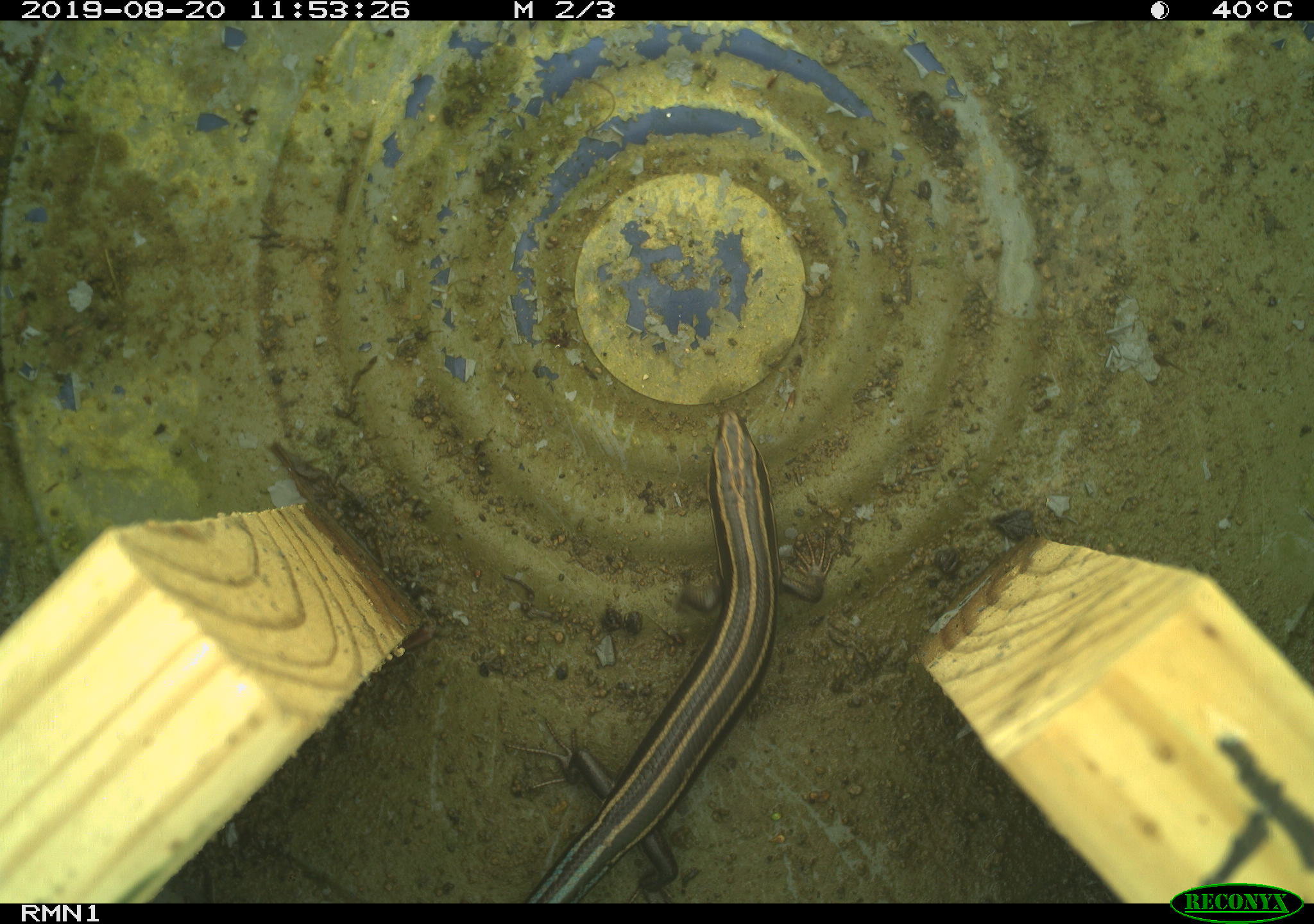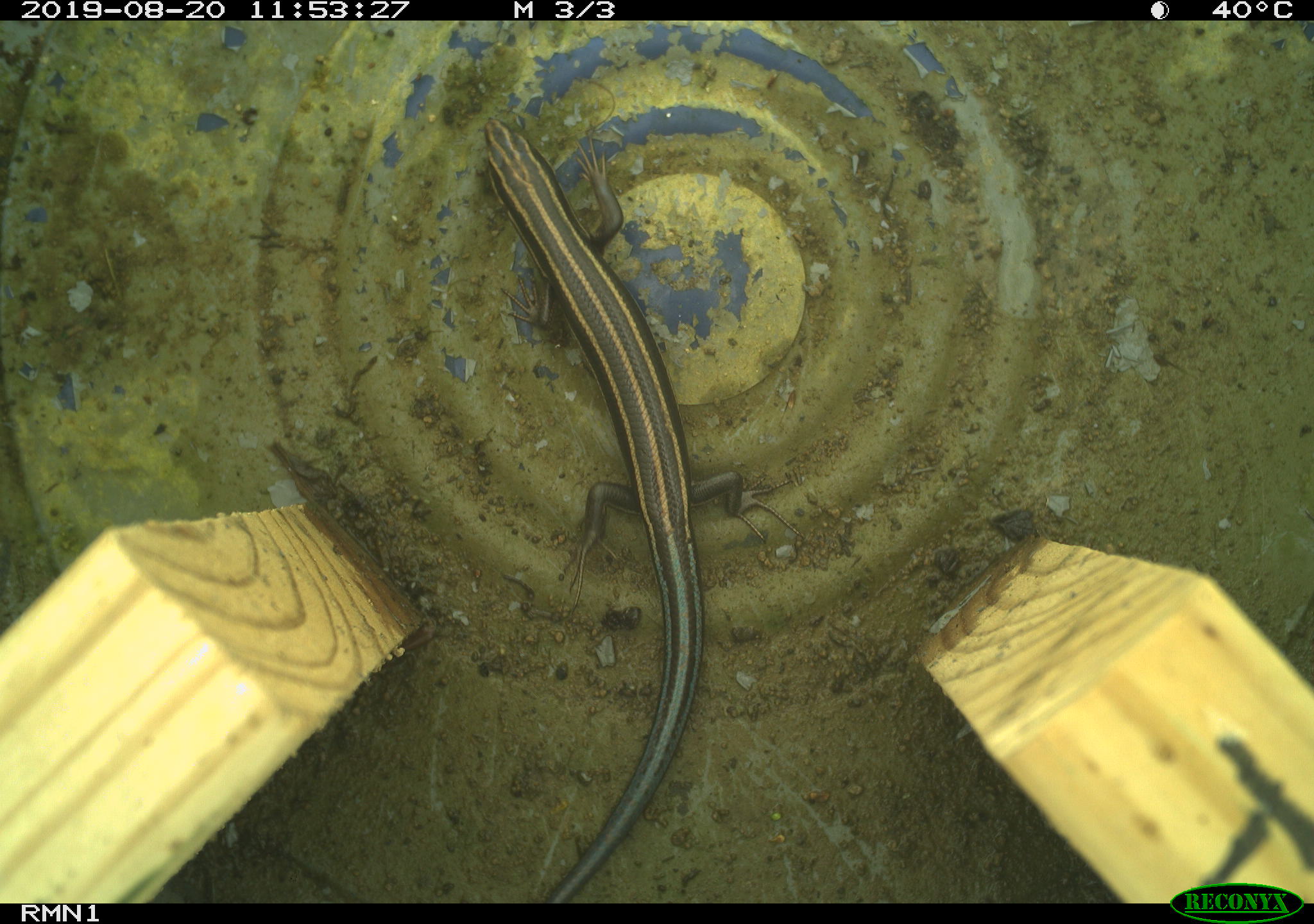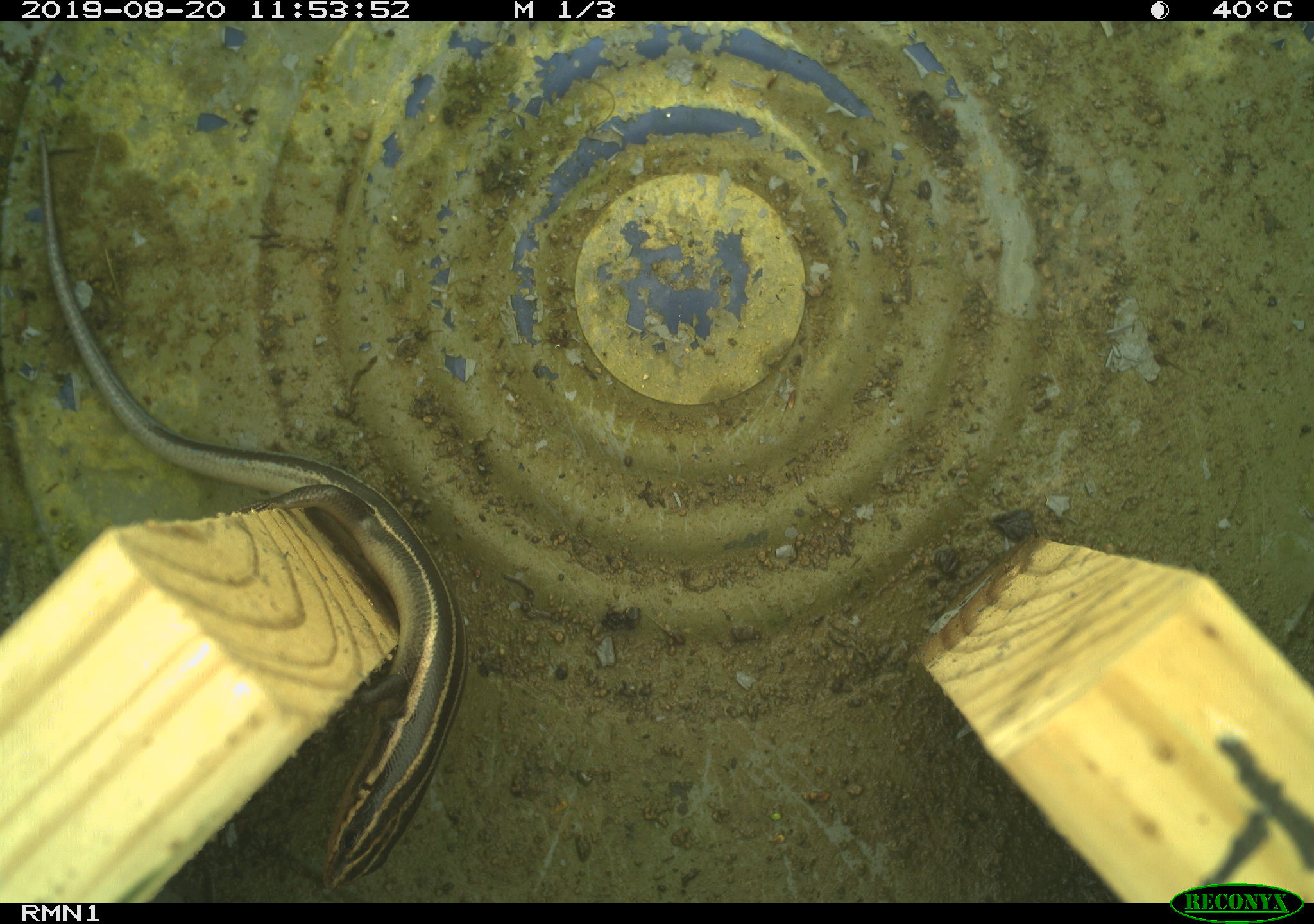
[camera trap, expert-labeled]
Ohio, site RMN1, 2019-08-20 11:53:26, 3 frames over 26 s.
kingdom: Animalia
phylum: Chordata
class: Reptilia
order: Squamata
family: Scincidae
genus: Plestiodon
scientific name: Plestiodon fasciatus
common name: common five-lined skink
Common five-lined skink (Plestiodon fasciatus).